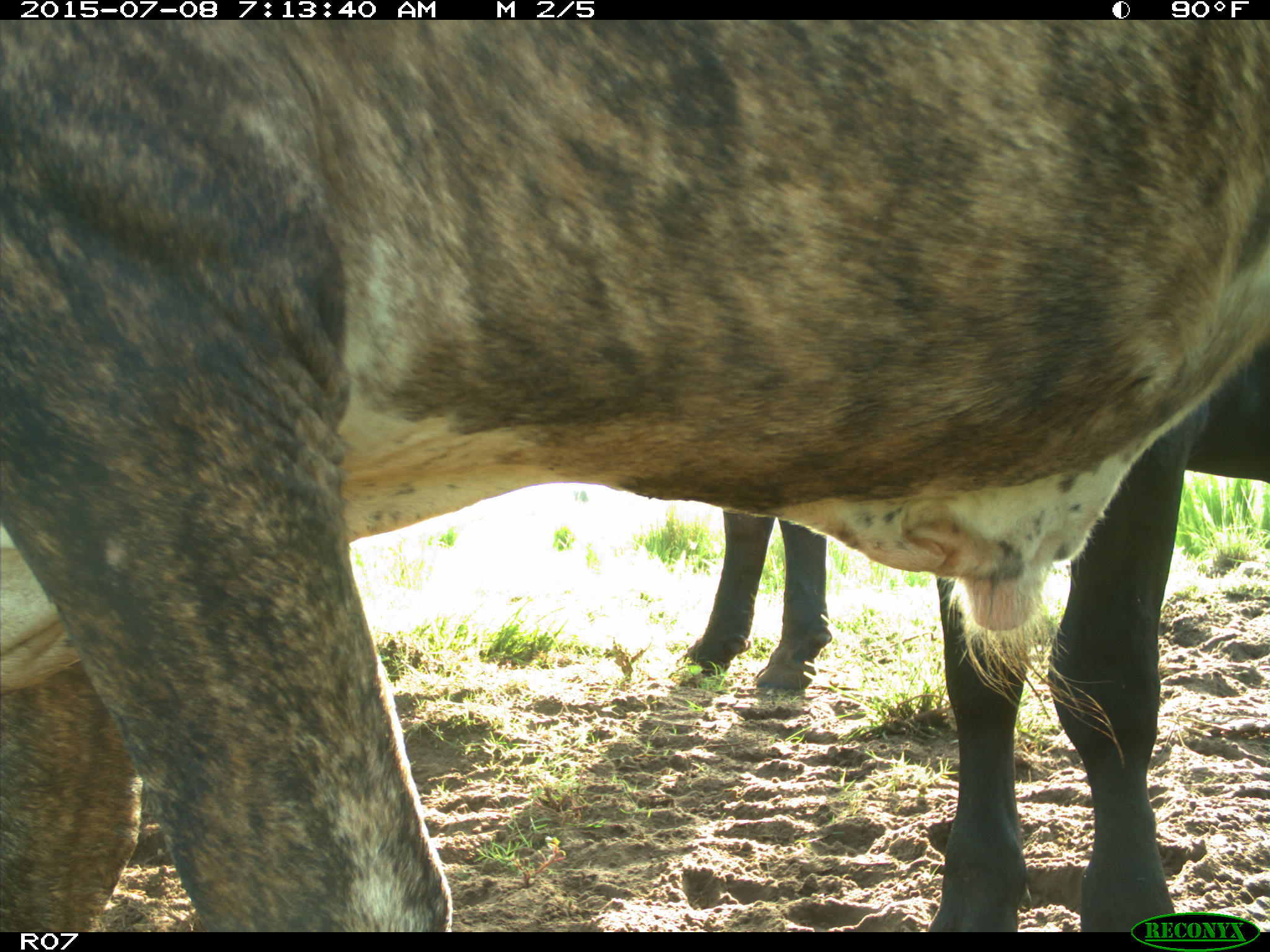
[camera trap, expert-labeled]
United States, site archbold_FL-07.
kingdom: Animalia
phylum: Chordata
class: Mammalia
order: Artiodactyla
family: Bovidae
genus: Bos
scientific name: Bos taurus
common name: domestic cow